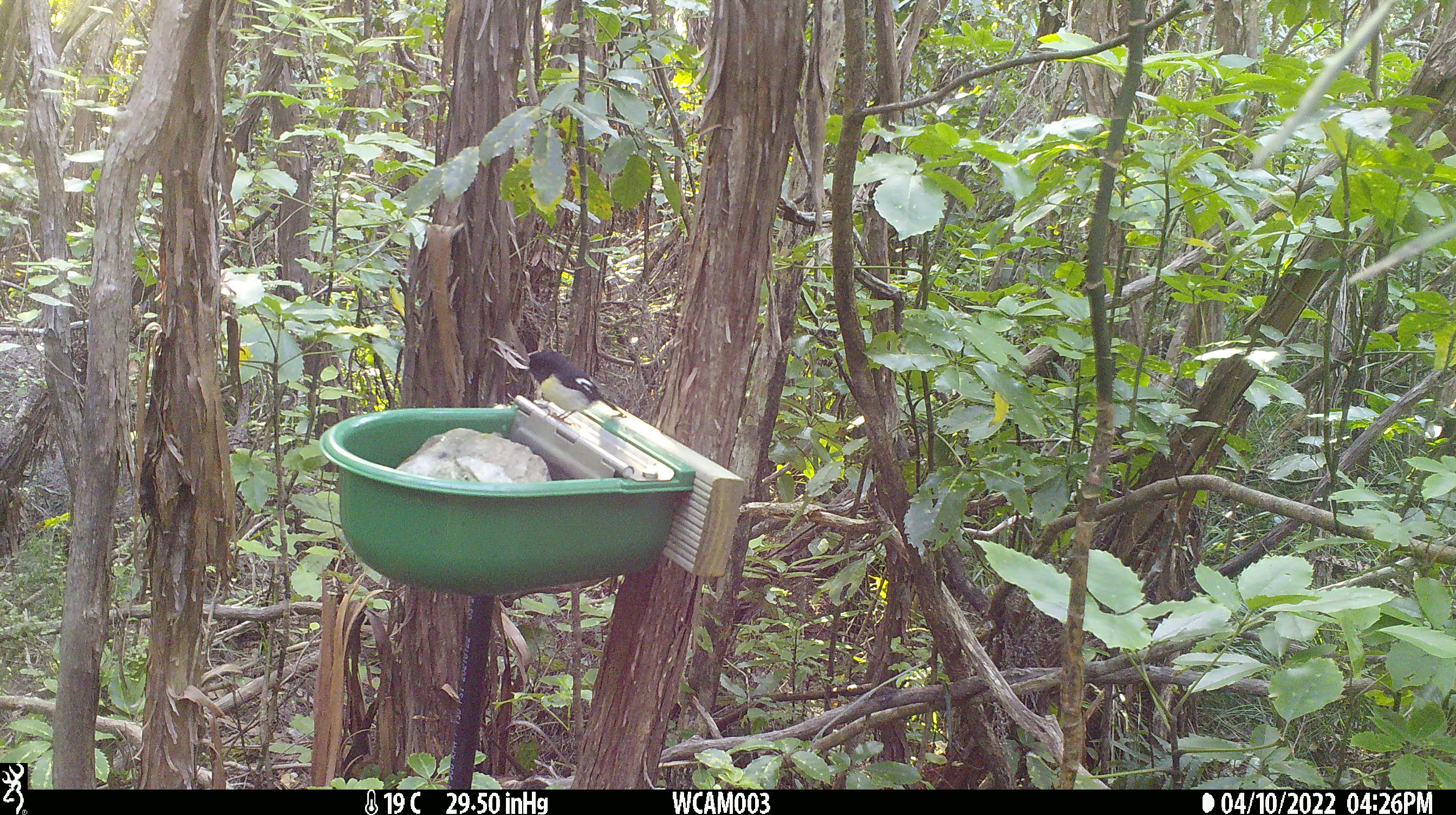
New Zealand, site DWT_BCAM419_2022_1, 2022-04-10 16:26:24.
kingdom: Animalia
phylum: Chordata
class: Aves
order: Passeriformes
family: Petroicidae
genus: Petroica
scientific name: Petroica macrocephala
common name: tomtit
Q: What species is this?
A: Tomtit (Petroica macrocephala).